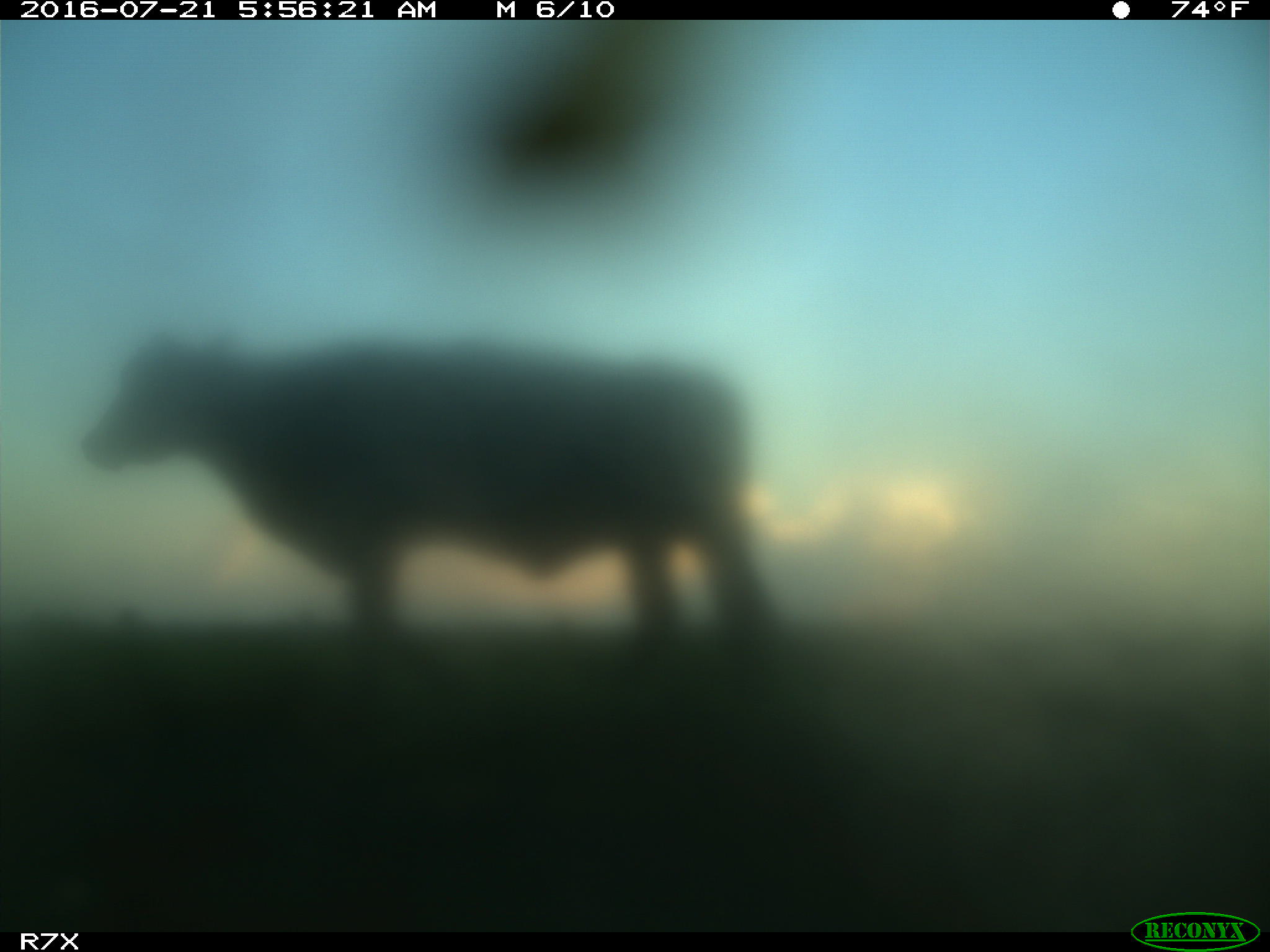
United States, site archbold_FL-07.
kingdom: Animalia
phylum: Chordata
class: Mammalia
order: Artiodactyla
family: Bovidae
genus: Bos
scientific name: Bos taurus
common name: domestic cow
Bos taurus (domestic cow).